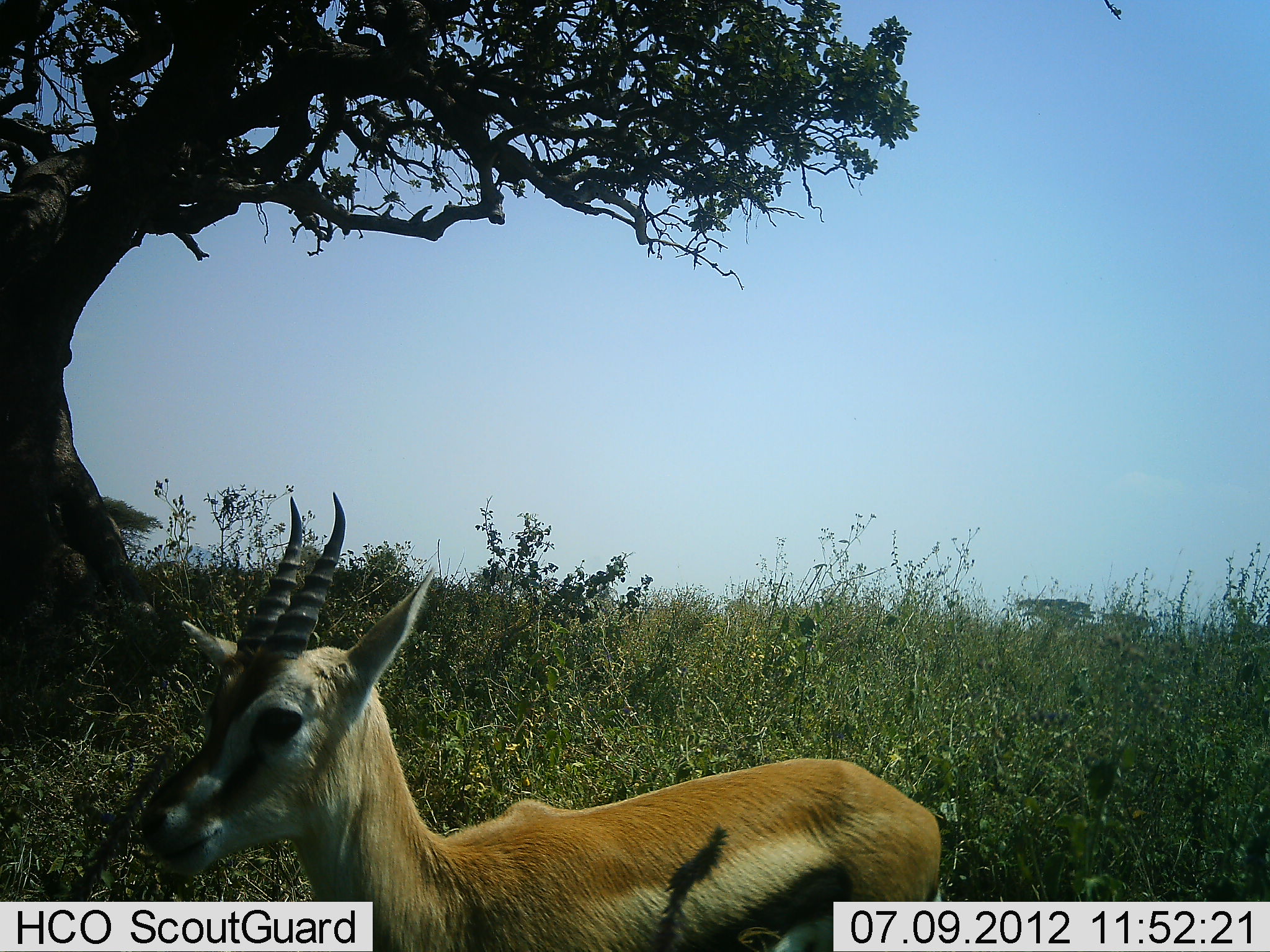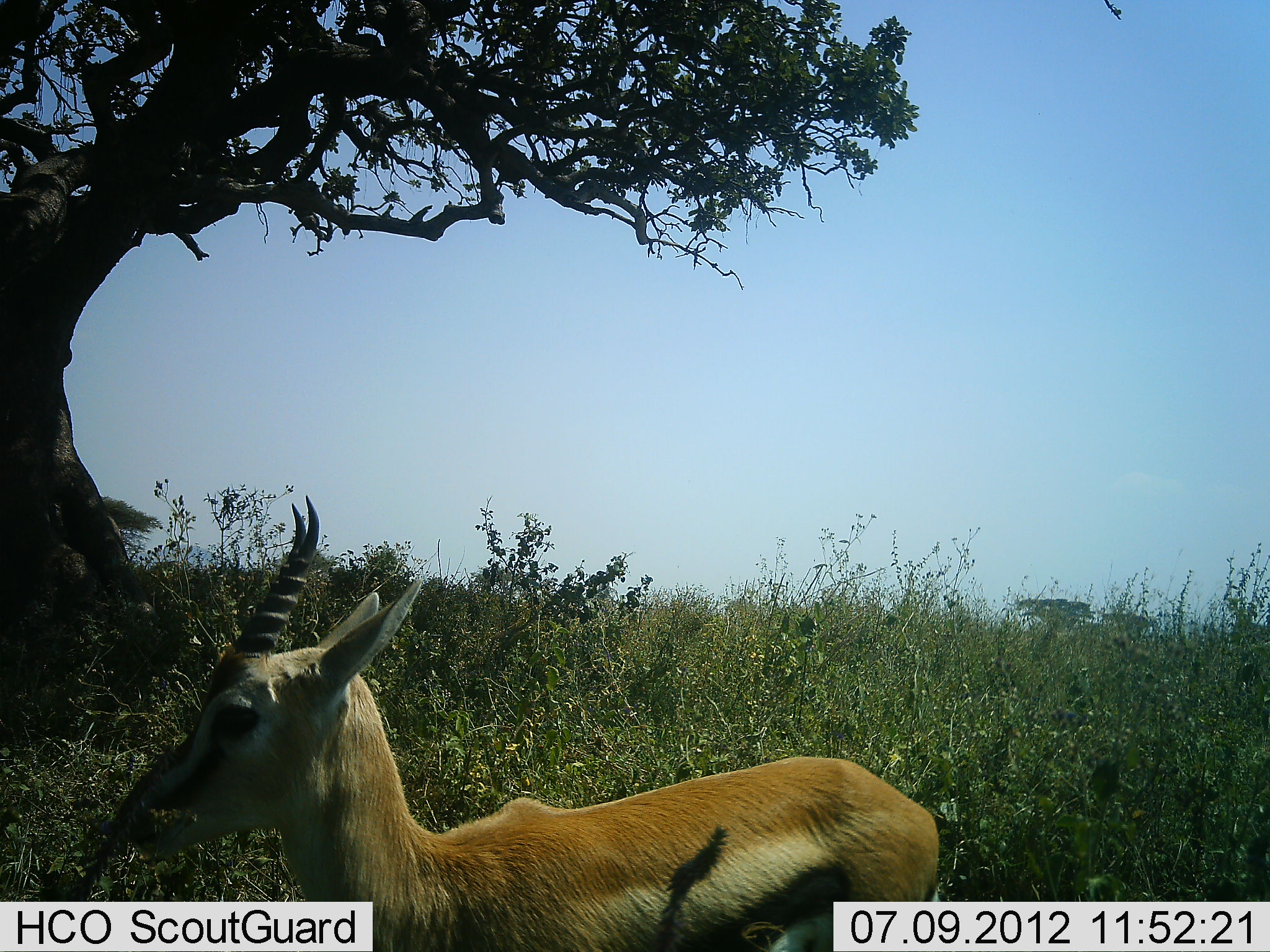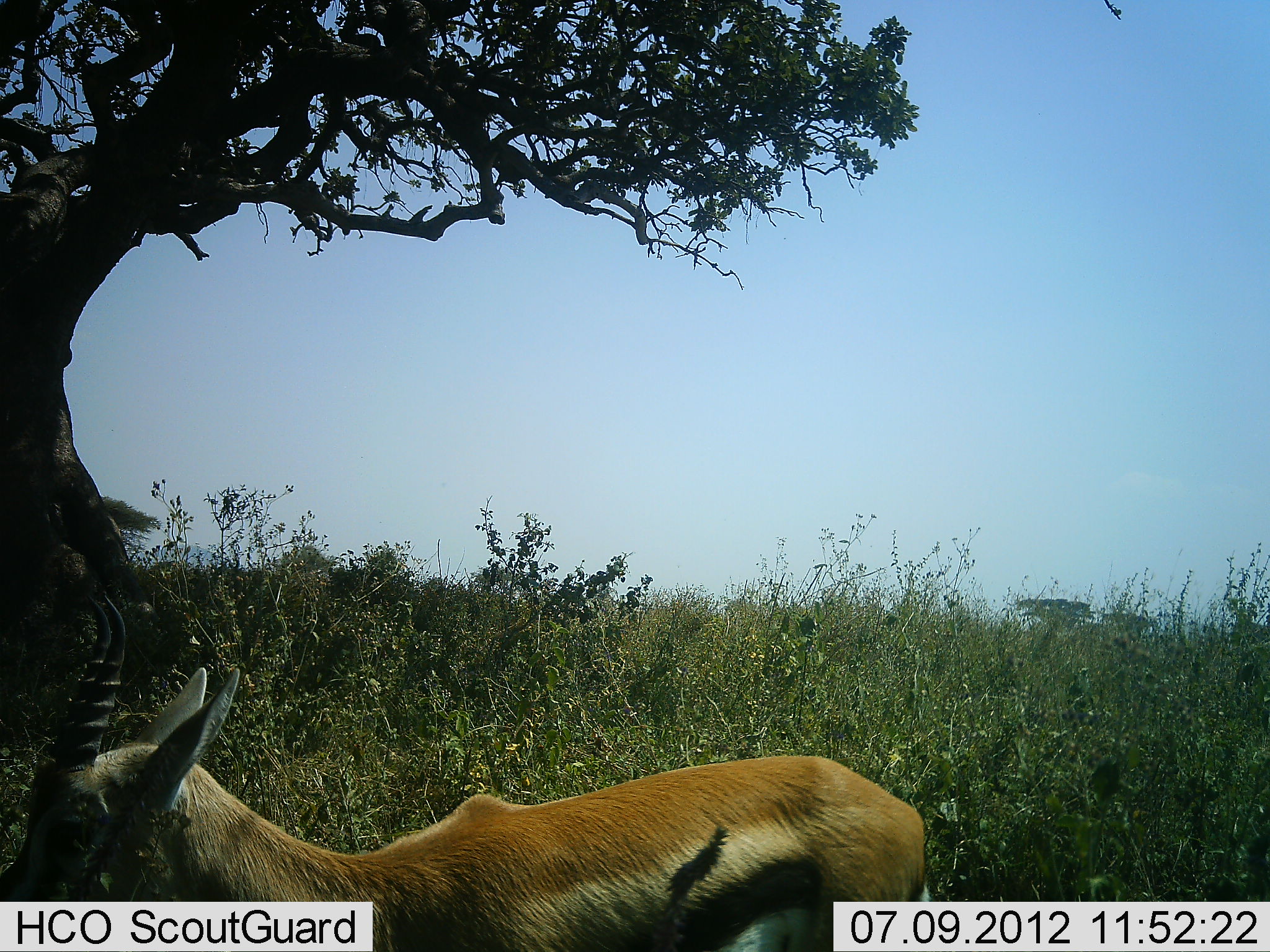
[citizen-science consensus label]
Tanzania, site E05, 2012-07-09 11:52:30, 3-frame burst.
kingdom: Animalia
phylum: Chordata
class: Mammalia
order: Artiodactyla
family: Bovidae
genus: Eudorcas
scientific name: Eudorcas thomsonii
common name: thomson's gazelle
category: gazellethomsons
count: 1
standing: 100%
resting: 0%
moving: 0%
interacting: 0%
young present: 0%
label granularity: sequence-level